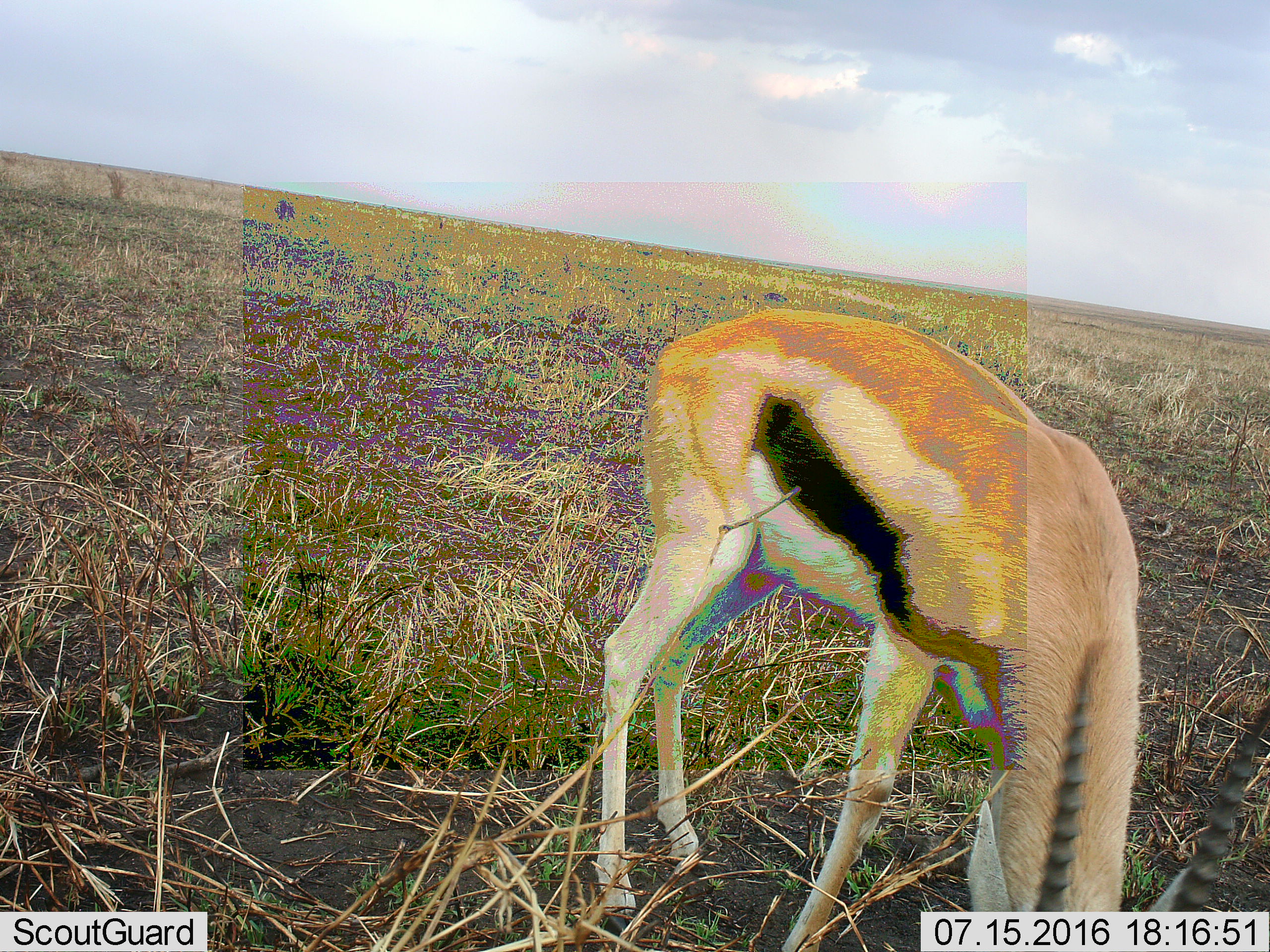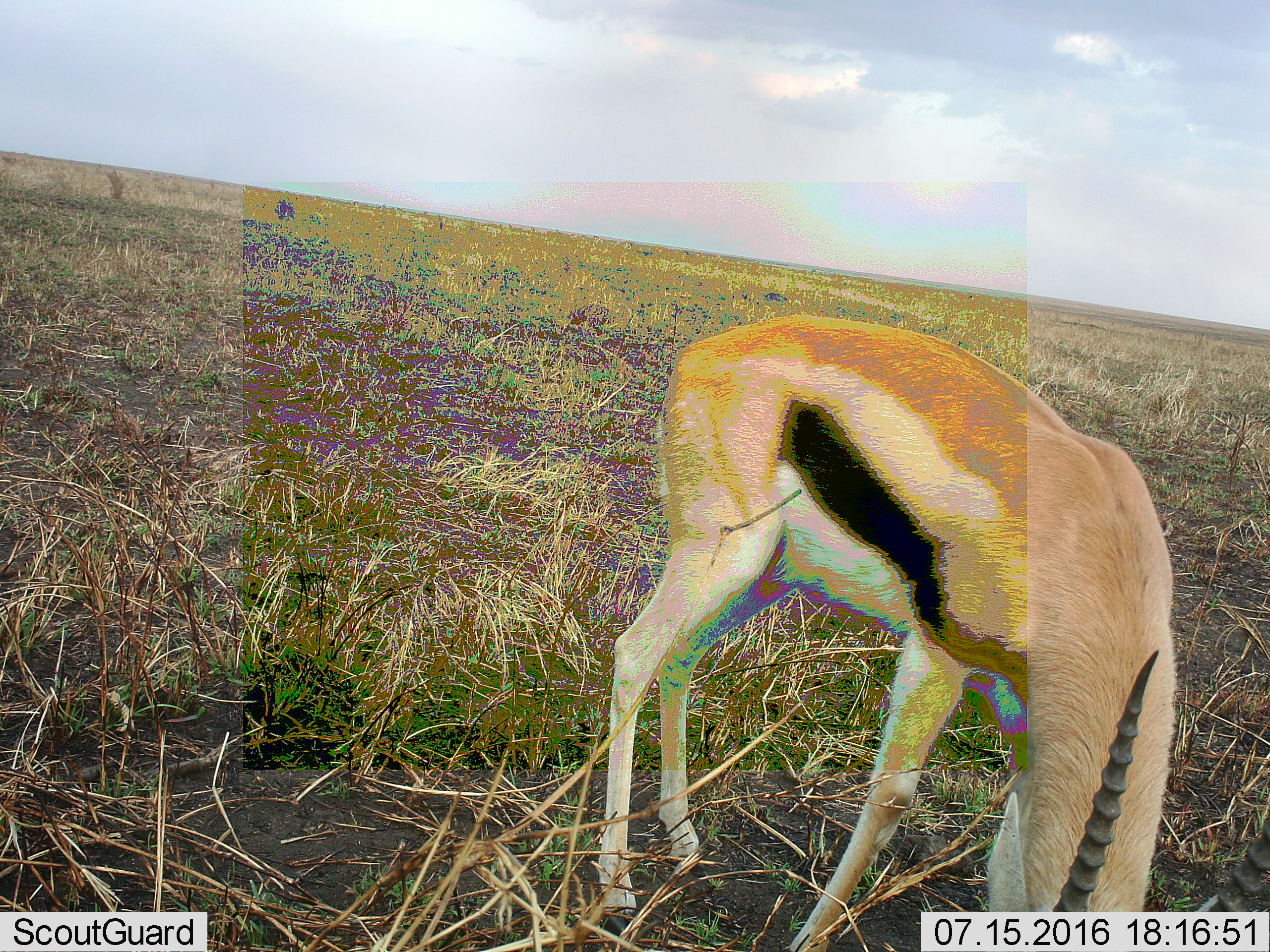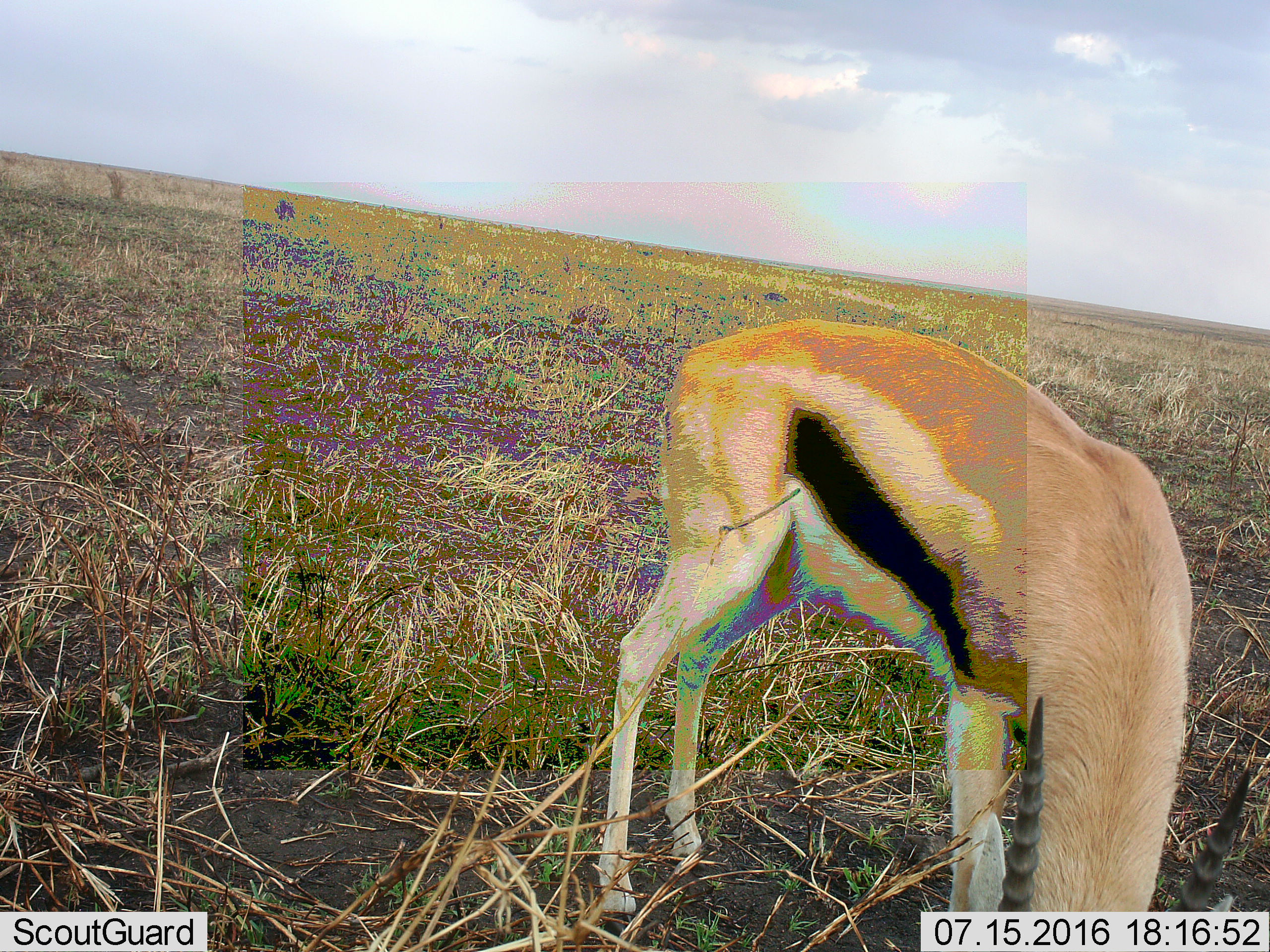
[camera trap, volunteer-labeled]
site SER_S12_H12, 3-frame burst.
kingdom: Animalia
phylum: Chordata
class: Mammalia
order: Artiodactyla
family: Bovidae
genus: Eudorcas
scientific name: Eudorcas thomsonii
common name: thomson's gazelle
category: gazellethomsons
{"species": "gazellethomsons (thomson's gazelle) (Eudorcas thomsonii)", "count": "1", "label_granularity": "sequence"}